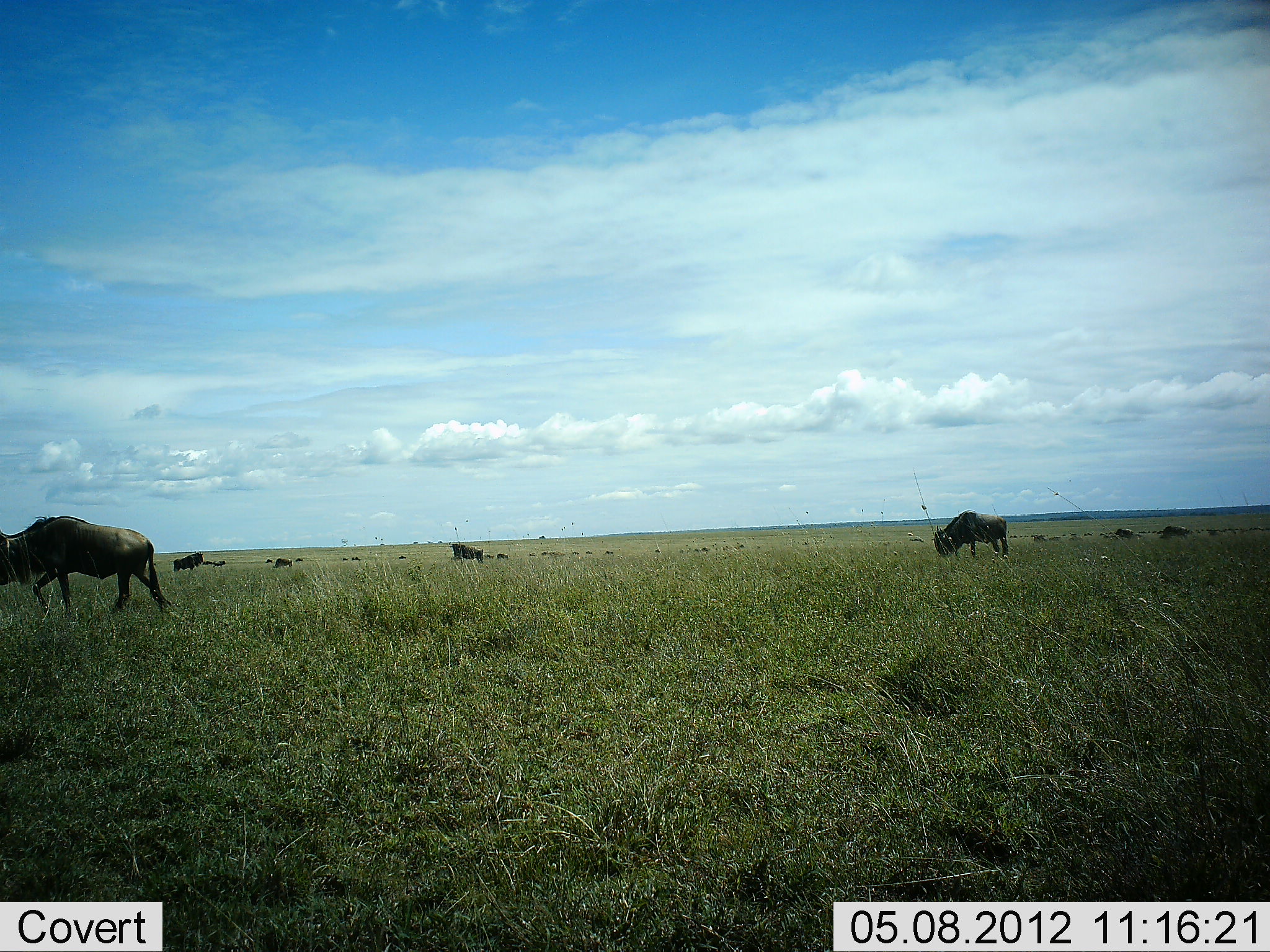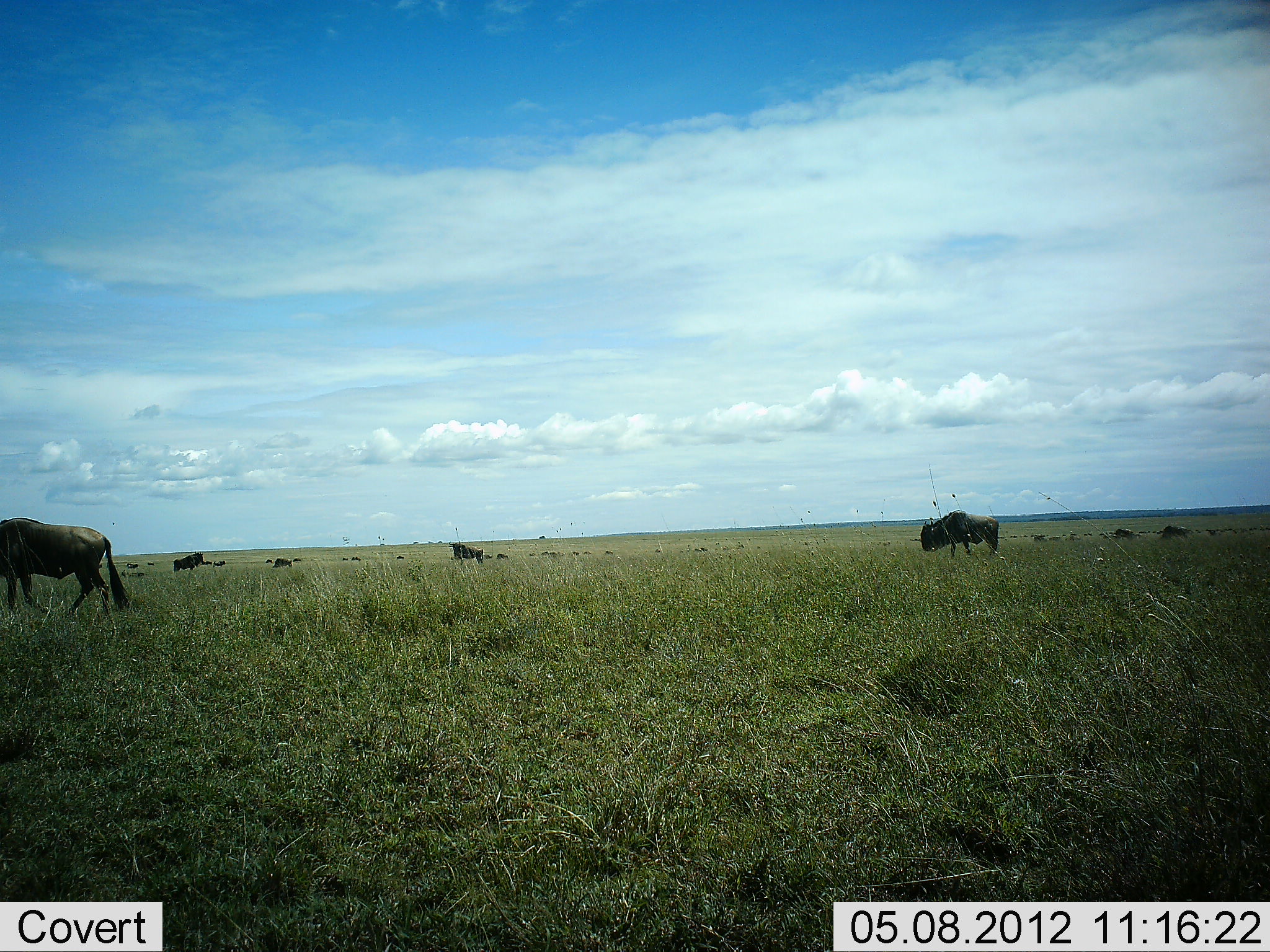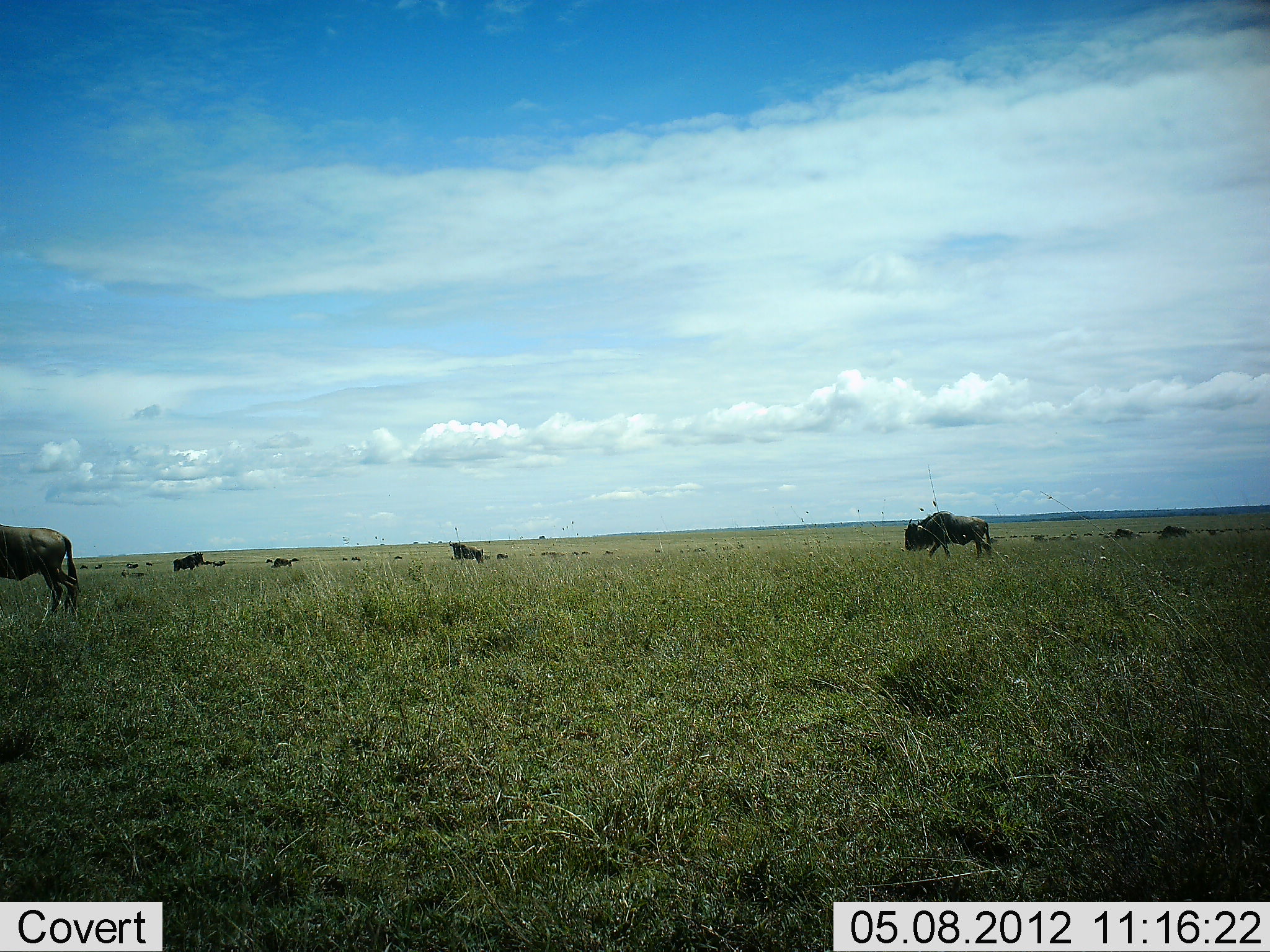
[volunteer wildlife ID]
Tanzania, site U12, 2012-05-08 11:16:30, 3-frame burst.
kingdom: Animalia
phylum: Chordata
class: Mammalia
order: Artiodactyla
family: Bovidae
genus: Connochaetes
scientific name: Connochaetes taurinus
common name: blue wildebeest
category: wildebeest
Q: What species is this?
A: Wildebeest (blue wildebeest) (Connochaetes taurinus).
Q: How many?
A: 11-50.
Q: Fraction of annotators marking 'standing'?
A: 50%.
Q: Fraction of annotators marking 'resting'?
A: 10%.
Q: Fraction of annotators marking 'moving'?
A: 80%.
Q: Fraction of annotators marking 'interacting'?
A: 0%.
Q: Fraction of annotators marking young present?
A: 0%.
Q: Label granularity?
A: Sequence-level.